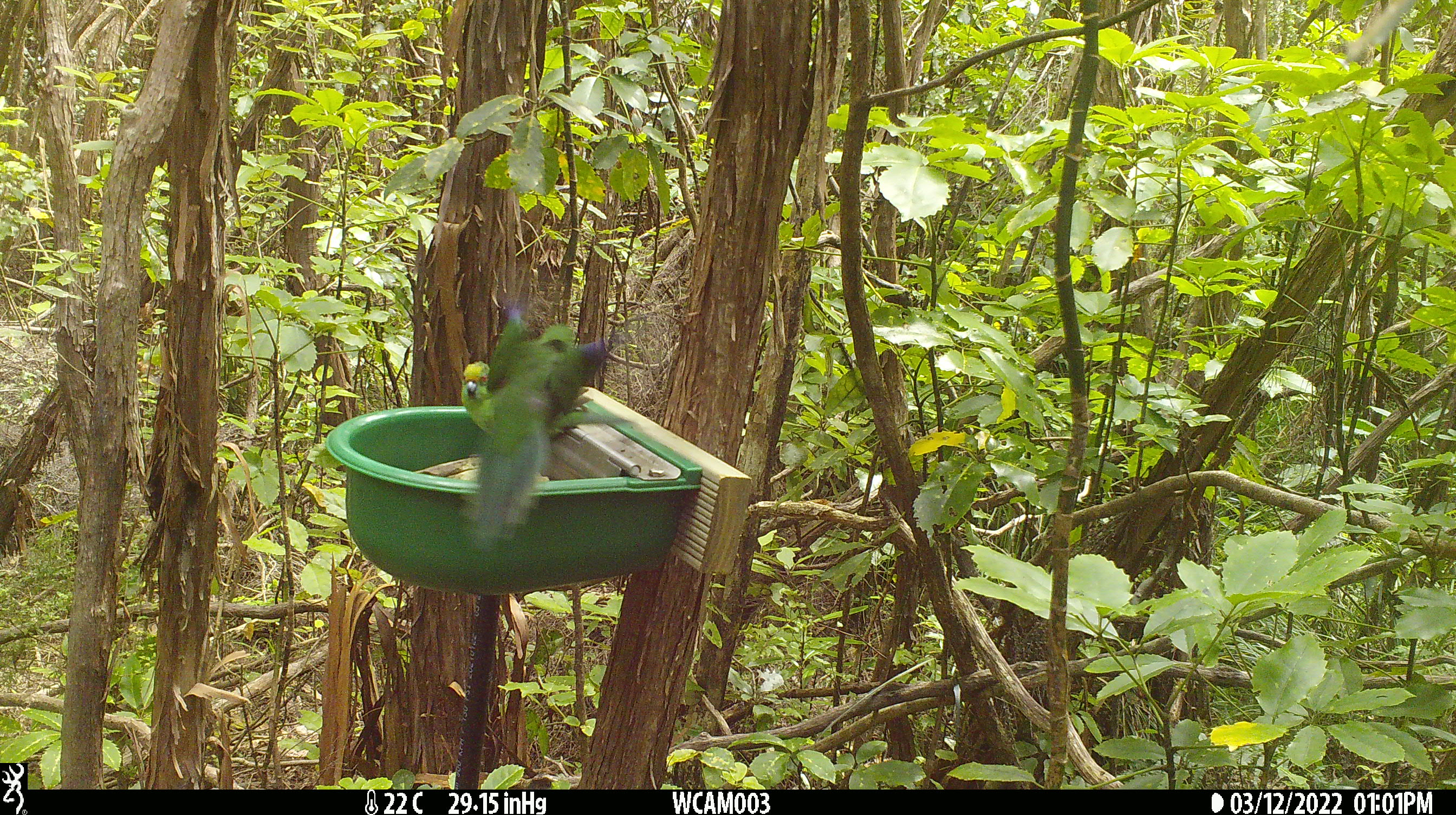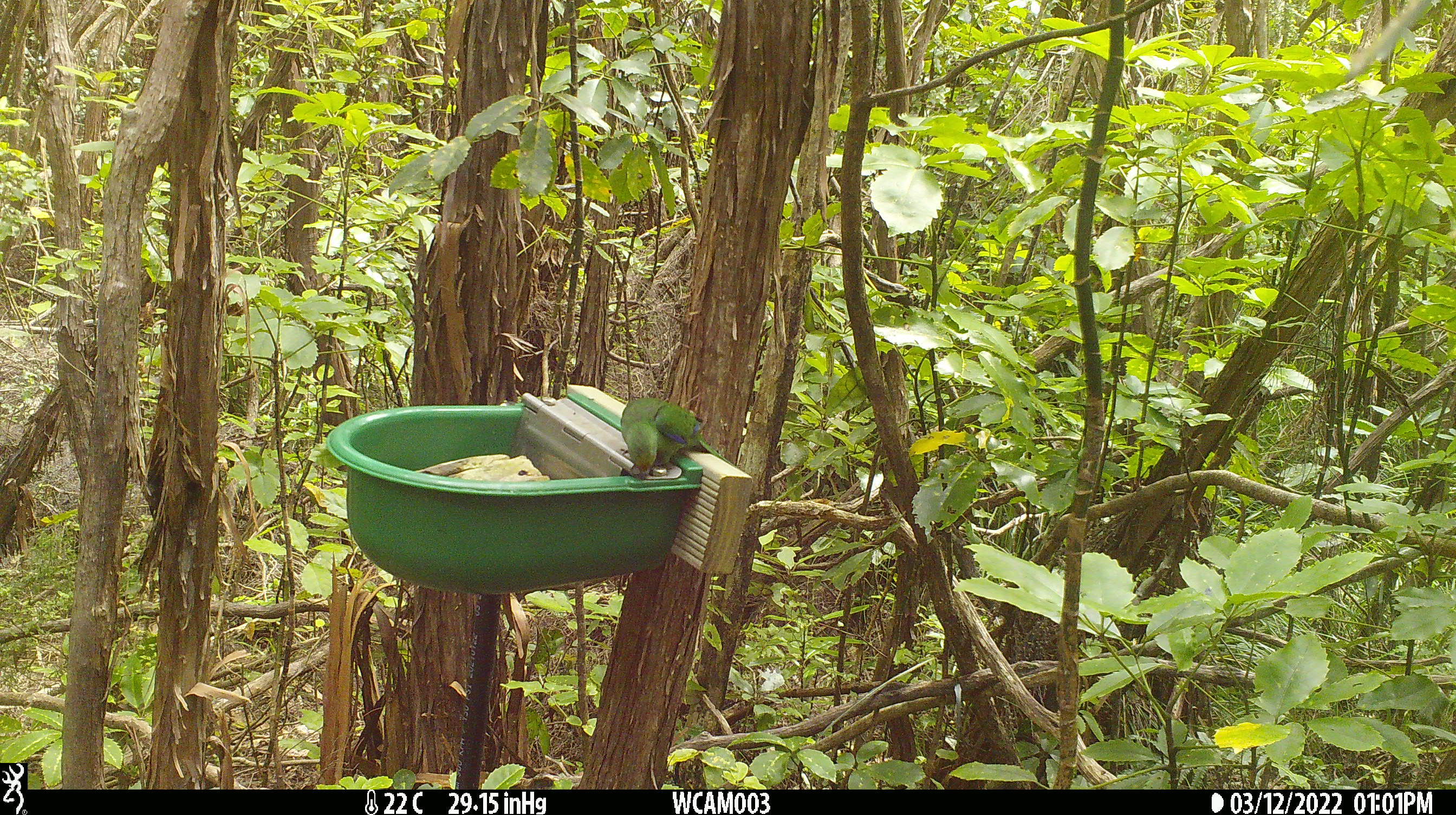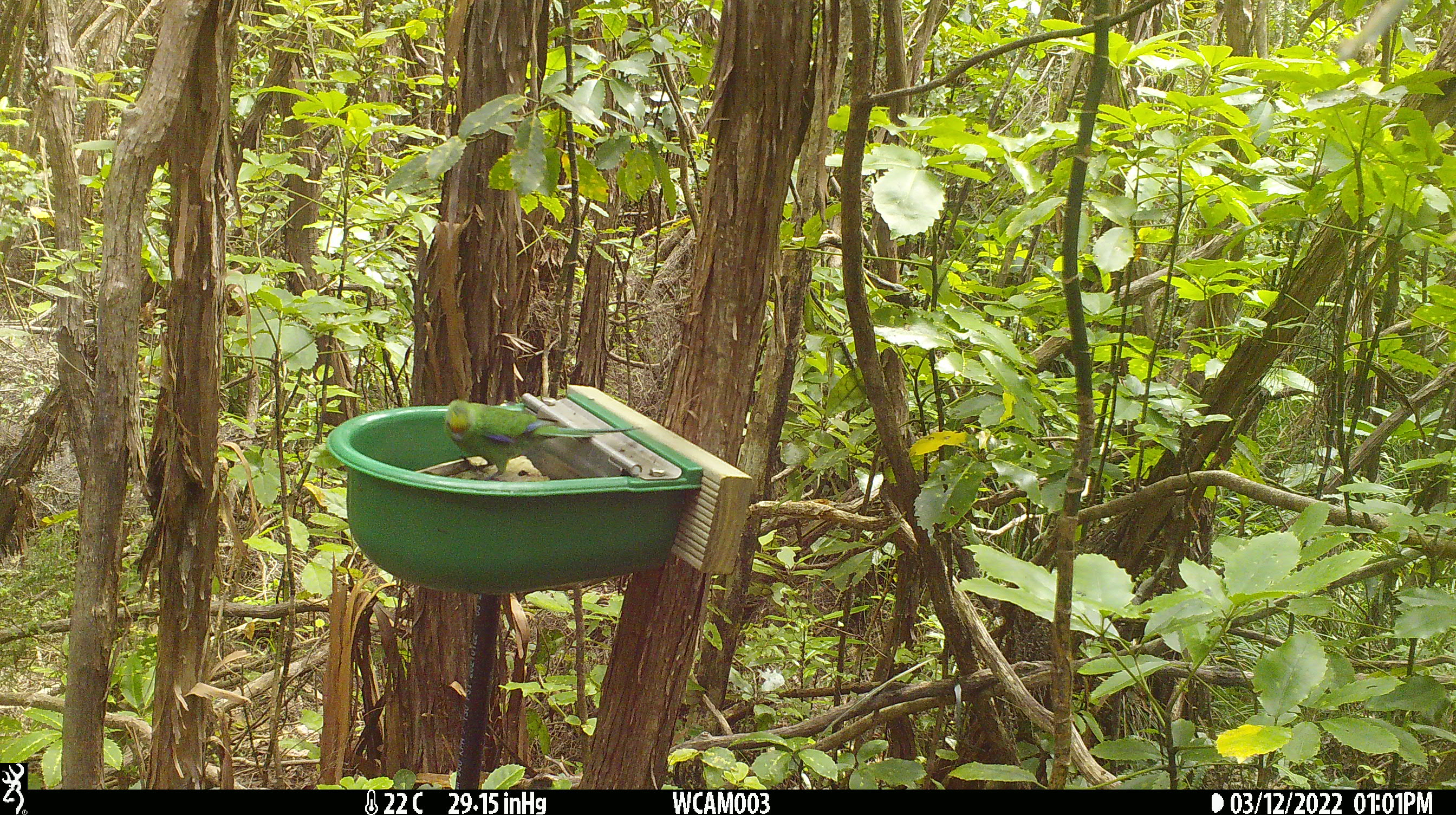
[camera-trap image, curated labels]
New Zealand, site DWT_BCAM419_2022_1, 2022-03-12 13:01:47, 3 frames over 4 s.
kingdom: Animalia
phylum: Chordata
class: Aves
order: Psittaciformes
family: Psittaculidae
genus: Cyanoramphus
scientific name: Cyanoramphus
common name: parakeet